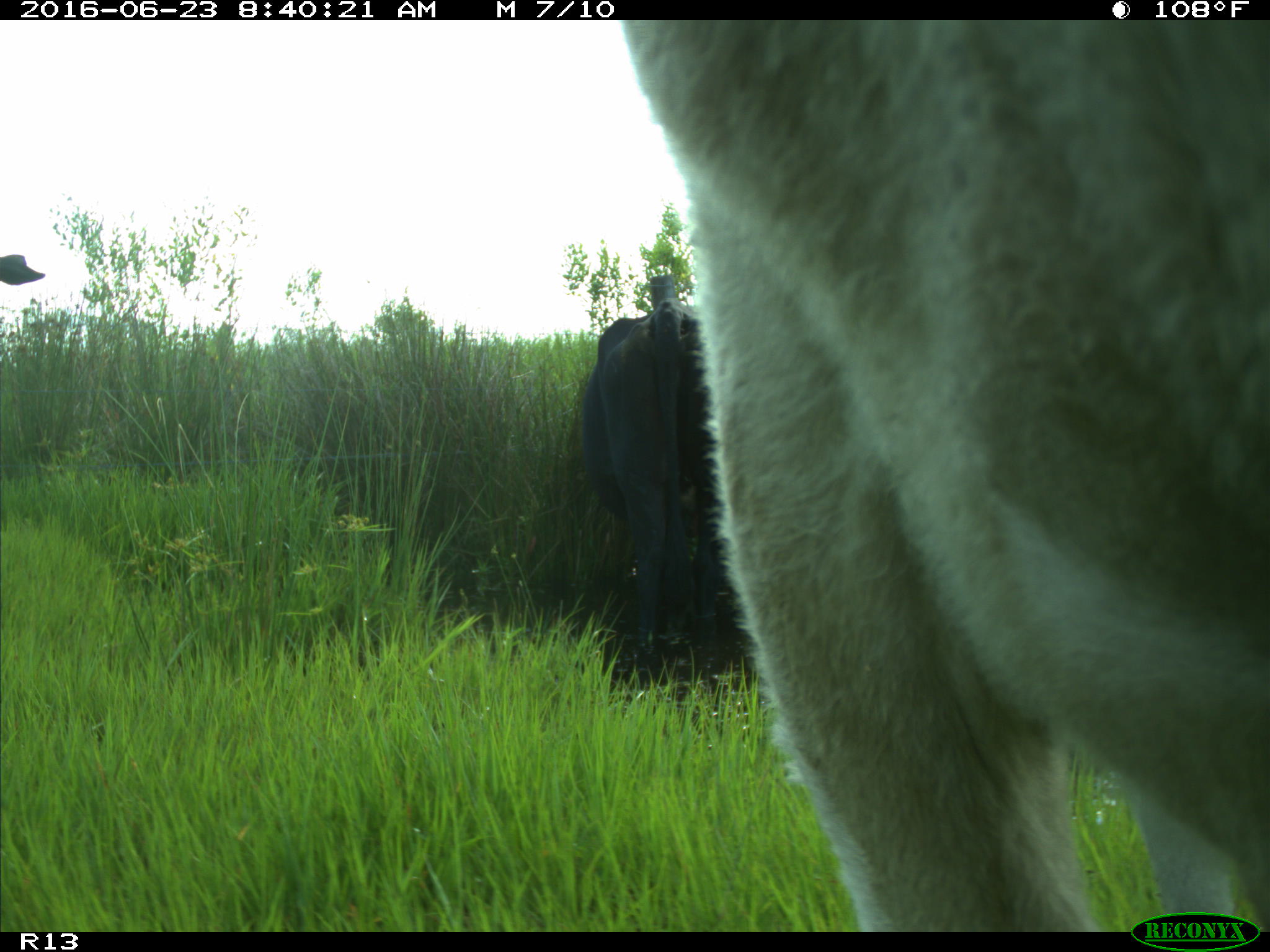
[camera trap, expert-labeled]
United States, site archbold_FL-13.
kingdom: Animalia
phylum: Chordata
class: Mammalia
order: Artiodactyla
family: Bovidae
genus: Bos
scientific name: Bos taurus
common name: domestic cow